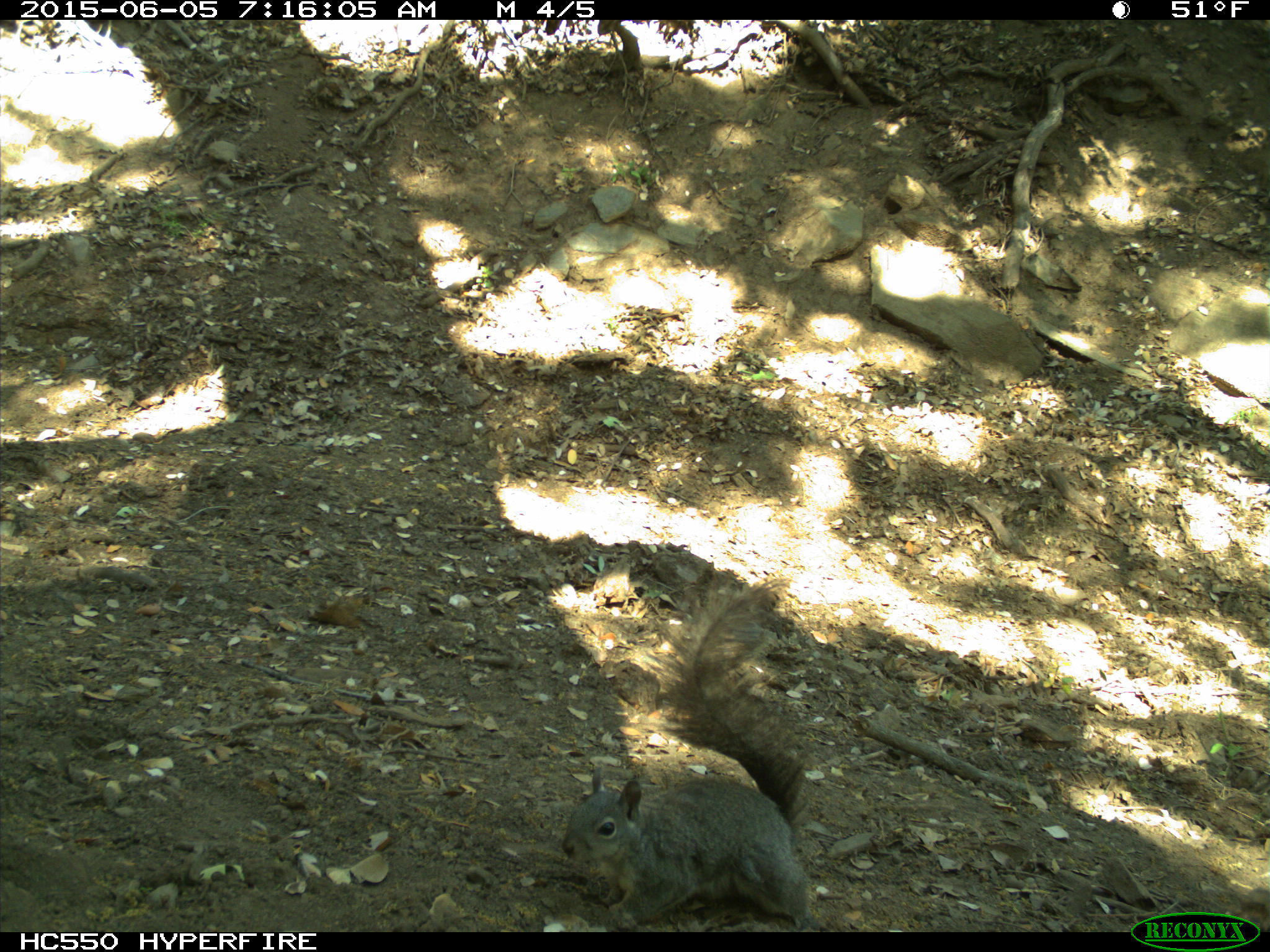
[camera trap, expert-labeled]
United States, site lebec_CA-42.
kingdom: Animalia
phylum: Chordata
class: Mammalia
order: Rodentia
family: Sciuridae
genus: Sciurus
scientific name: Sciurus carolinensis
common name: eastern gray squirrel